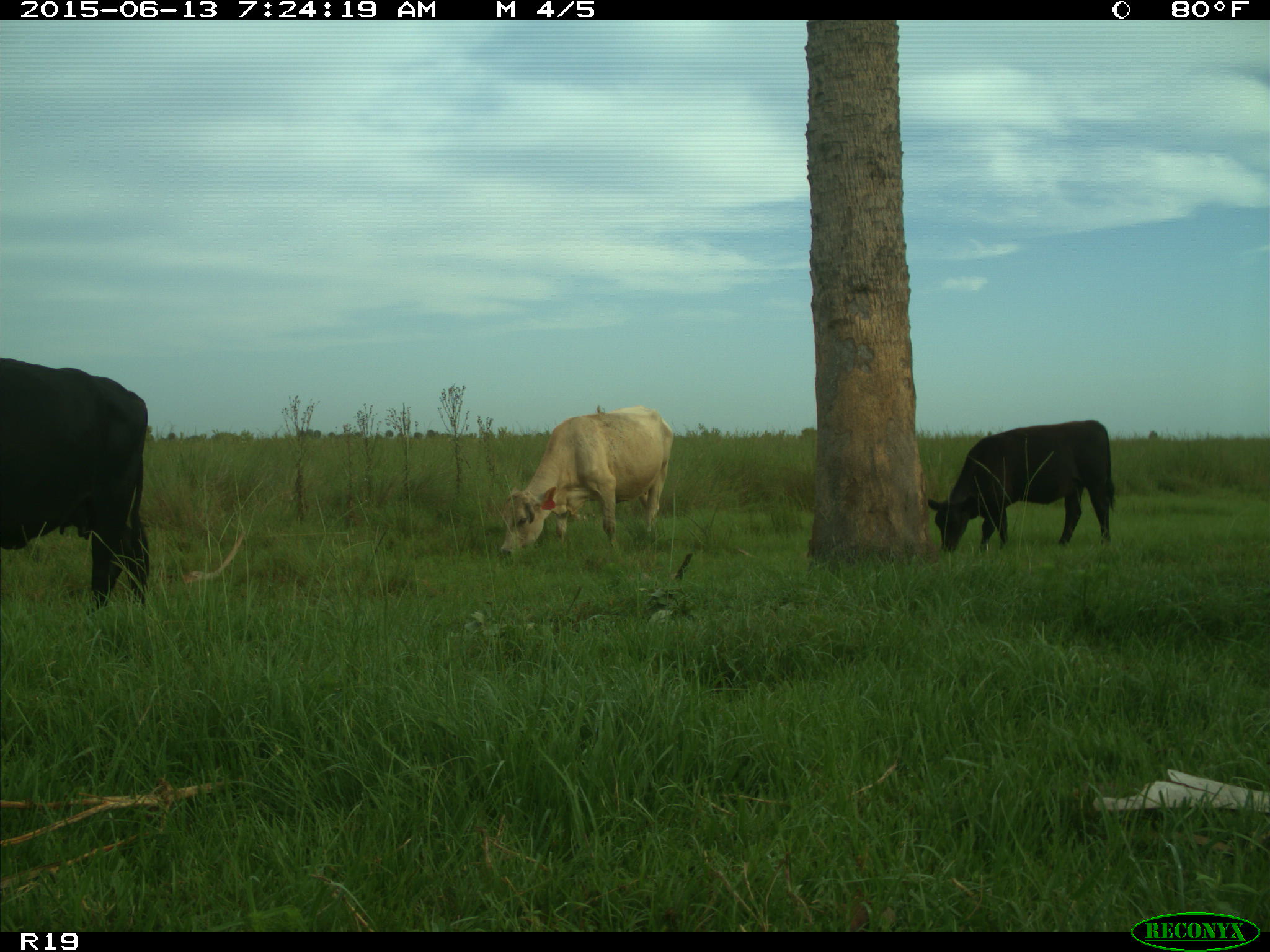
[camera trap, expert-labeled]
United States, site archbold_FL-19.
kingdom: Animalia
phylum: Chordata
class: Mammalia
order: Artiodactyla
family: Bovidae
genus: Bos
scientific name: Bos taurus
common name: domestic cow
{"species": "Bos taurus (domestic cow)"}